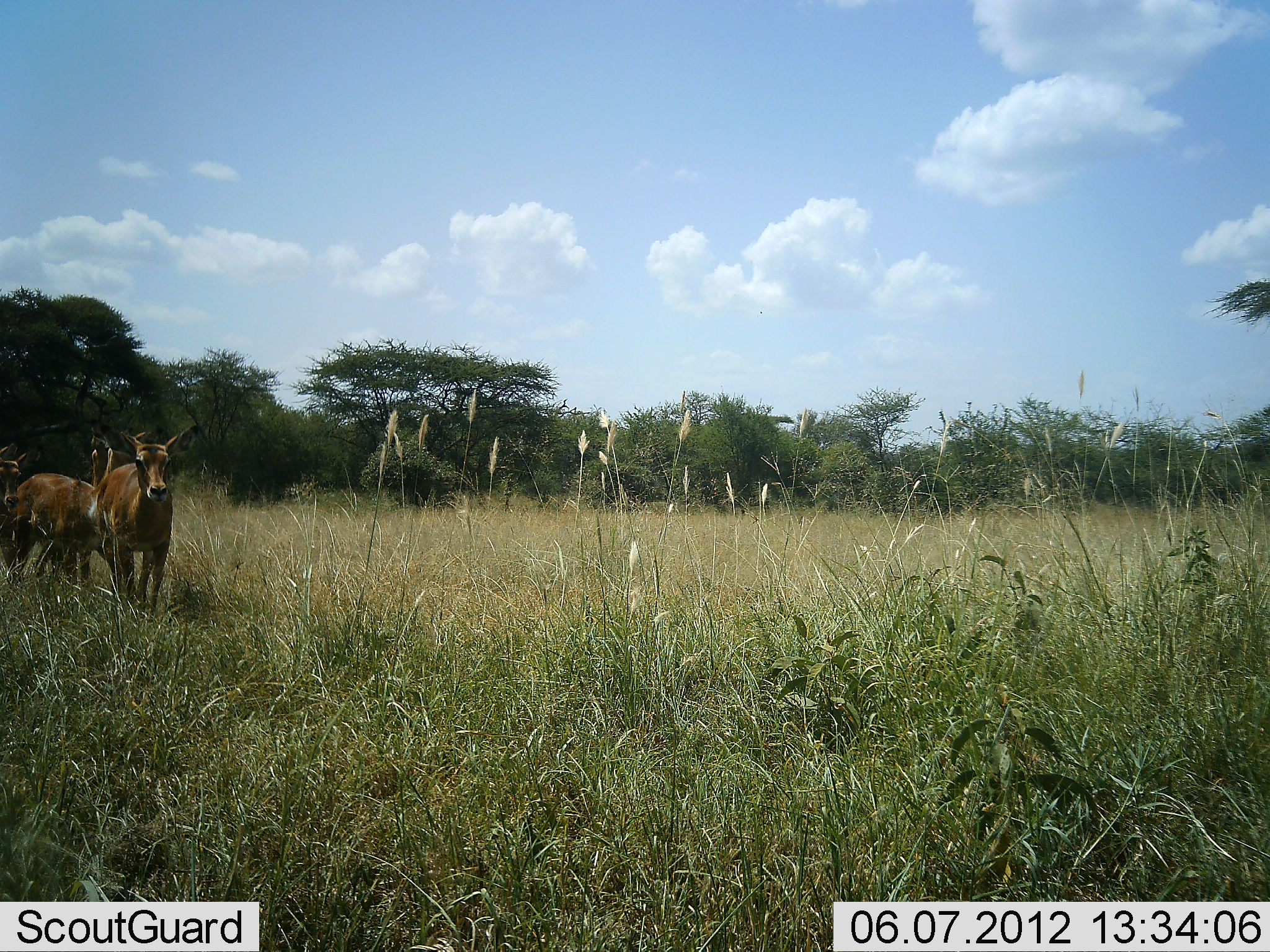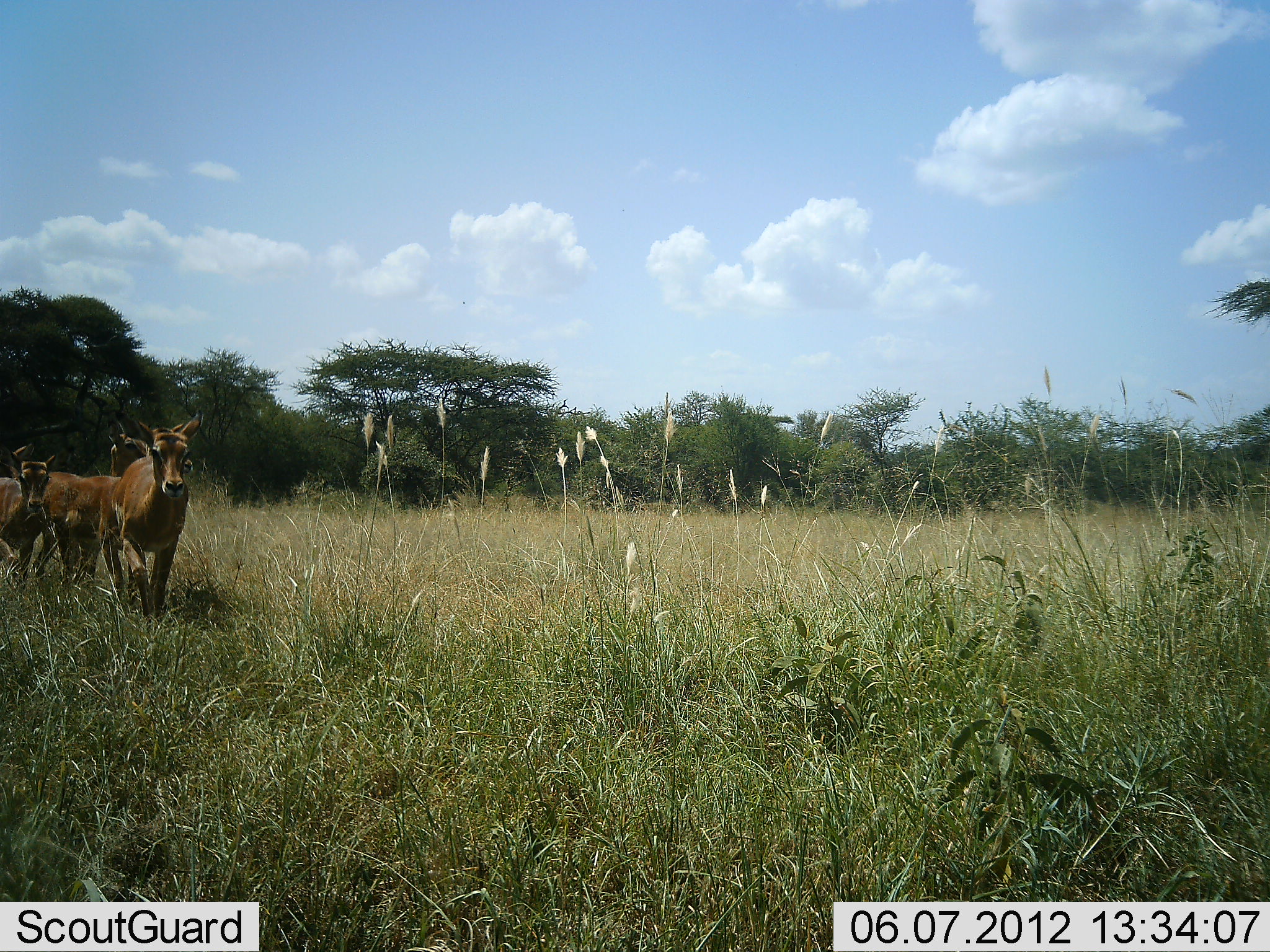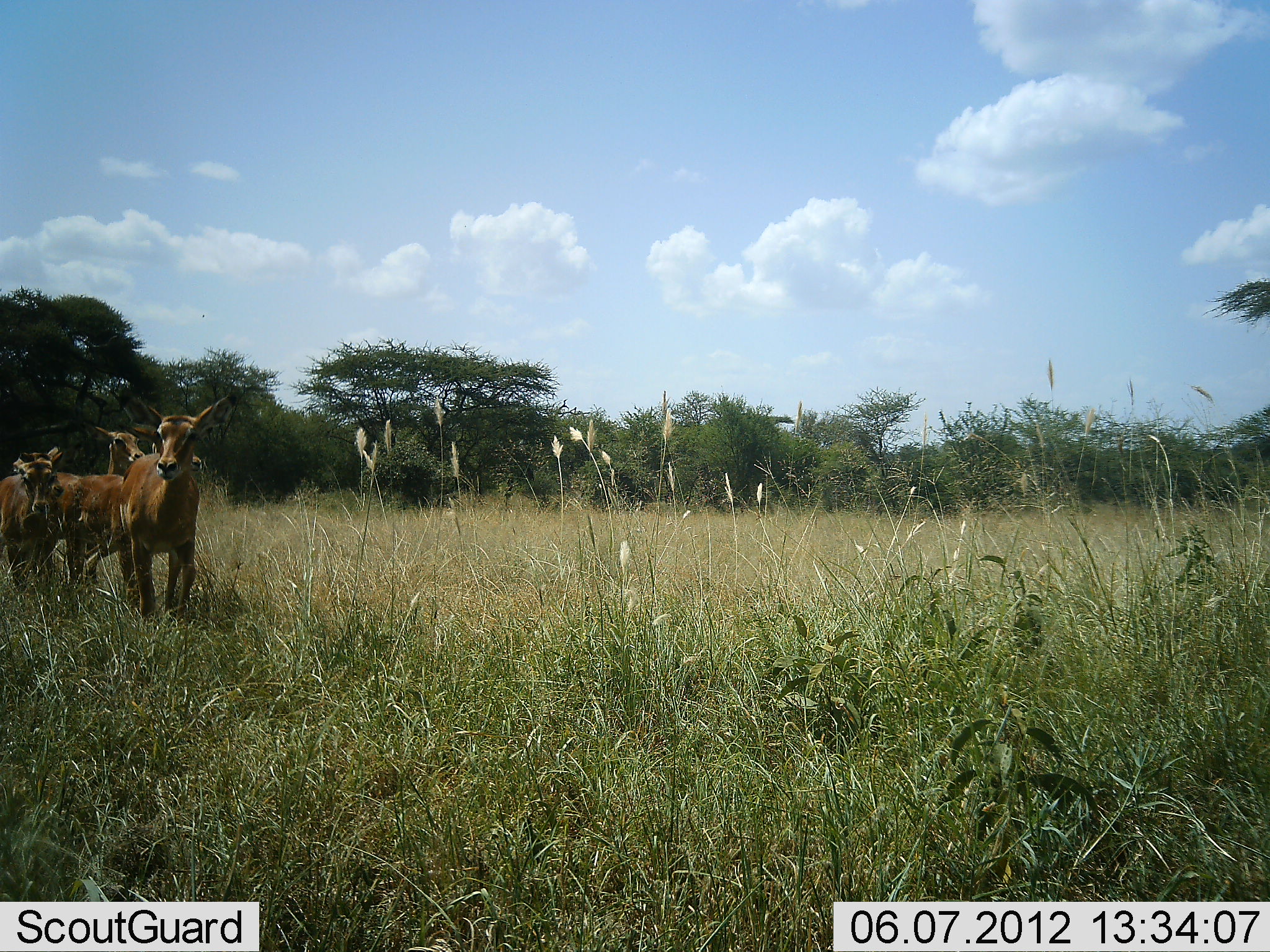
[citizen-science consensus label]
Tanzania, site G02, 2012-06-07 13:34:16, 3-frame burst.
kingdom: Animalia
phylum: Chordata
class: Mammalia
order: Artiodactyla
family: Bovidae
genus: Aepyceros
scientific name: Aepyceros melampus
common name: impala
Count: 3.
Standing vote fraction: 0%.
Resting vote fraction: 0%.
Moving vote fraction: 100%.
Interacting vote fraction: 0%.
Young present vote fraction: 0%.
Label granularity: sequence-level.